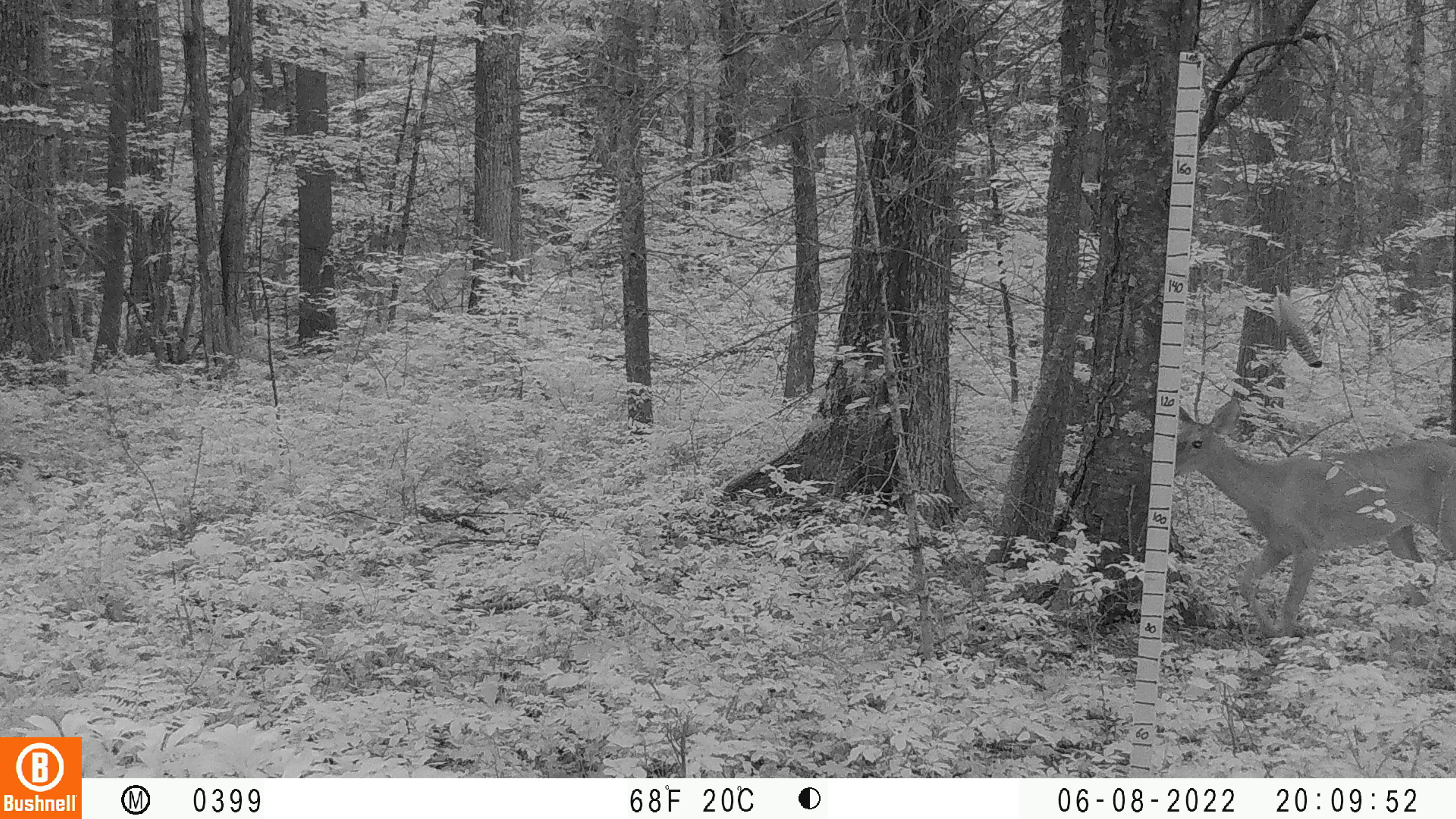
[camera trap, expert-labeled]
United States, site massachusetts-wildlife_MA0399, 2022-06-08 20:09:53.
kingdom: Animalia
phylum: Chordata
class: Mammalia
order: Artiodactyla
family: Cervidae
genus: Odocoileus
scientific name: Odocoileus virginianus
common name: white-tailed deer